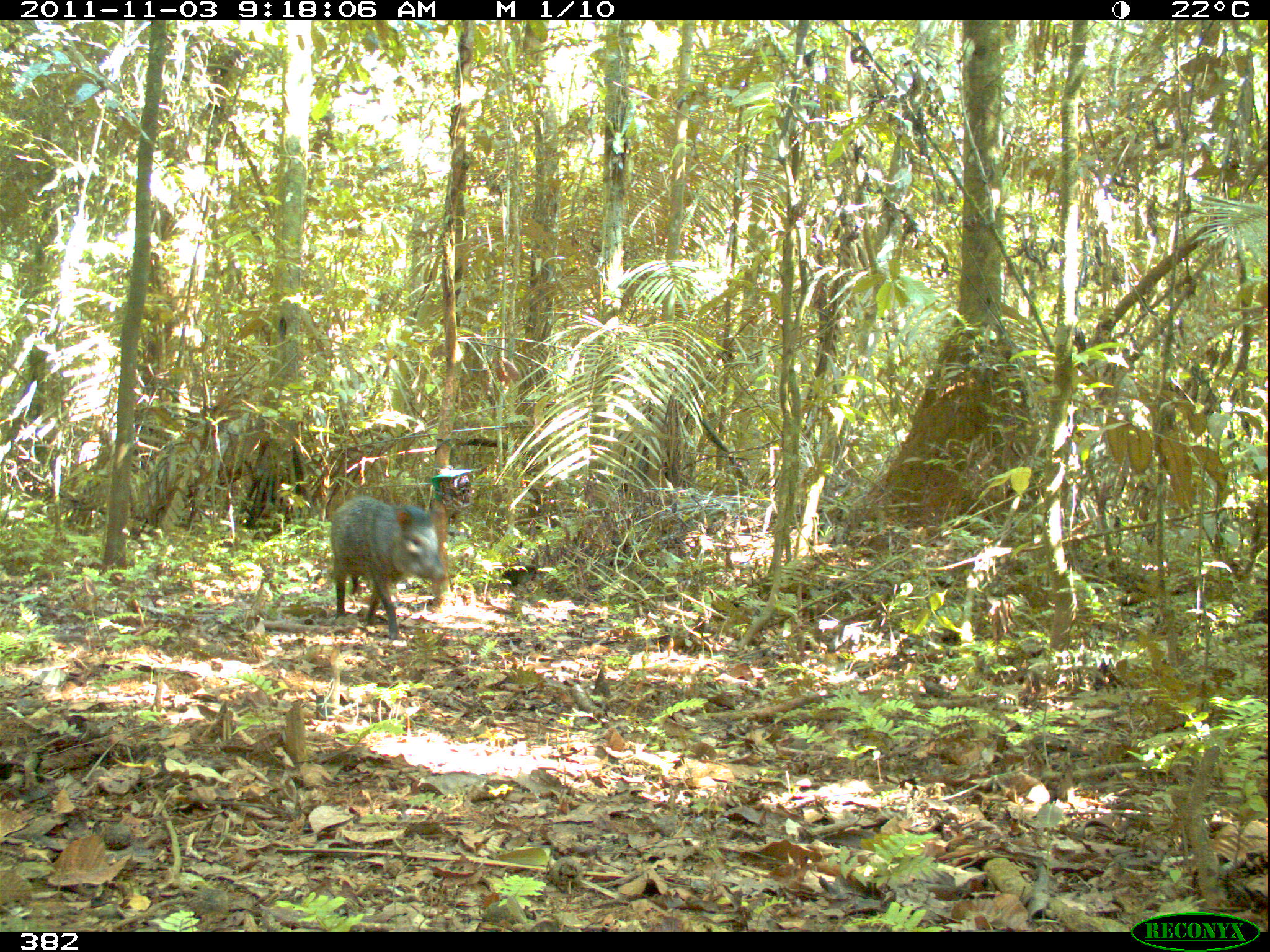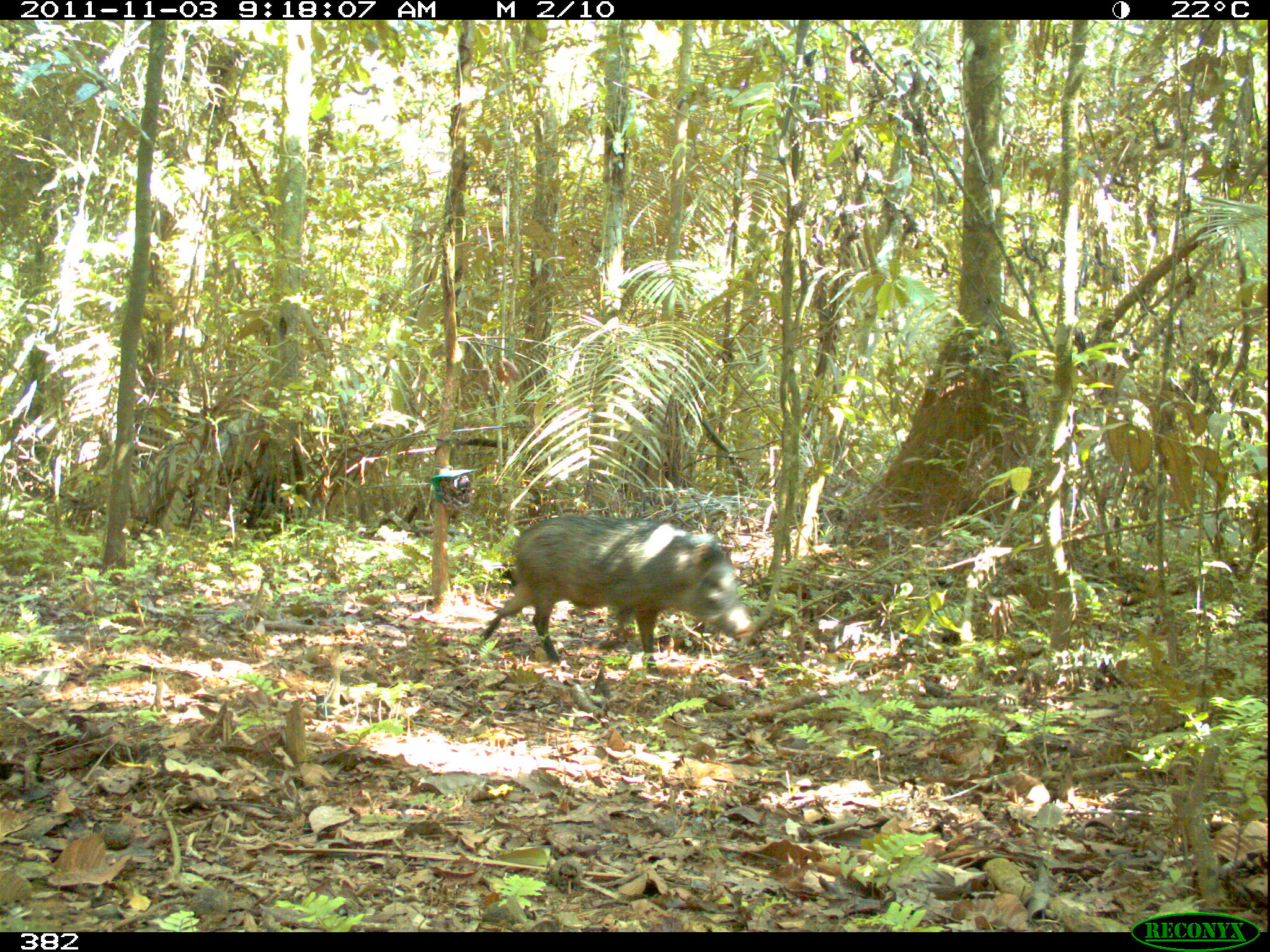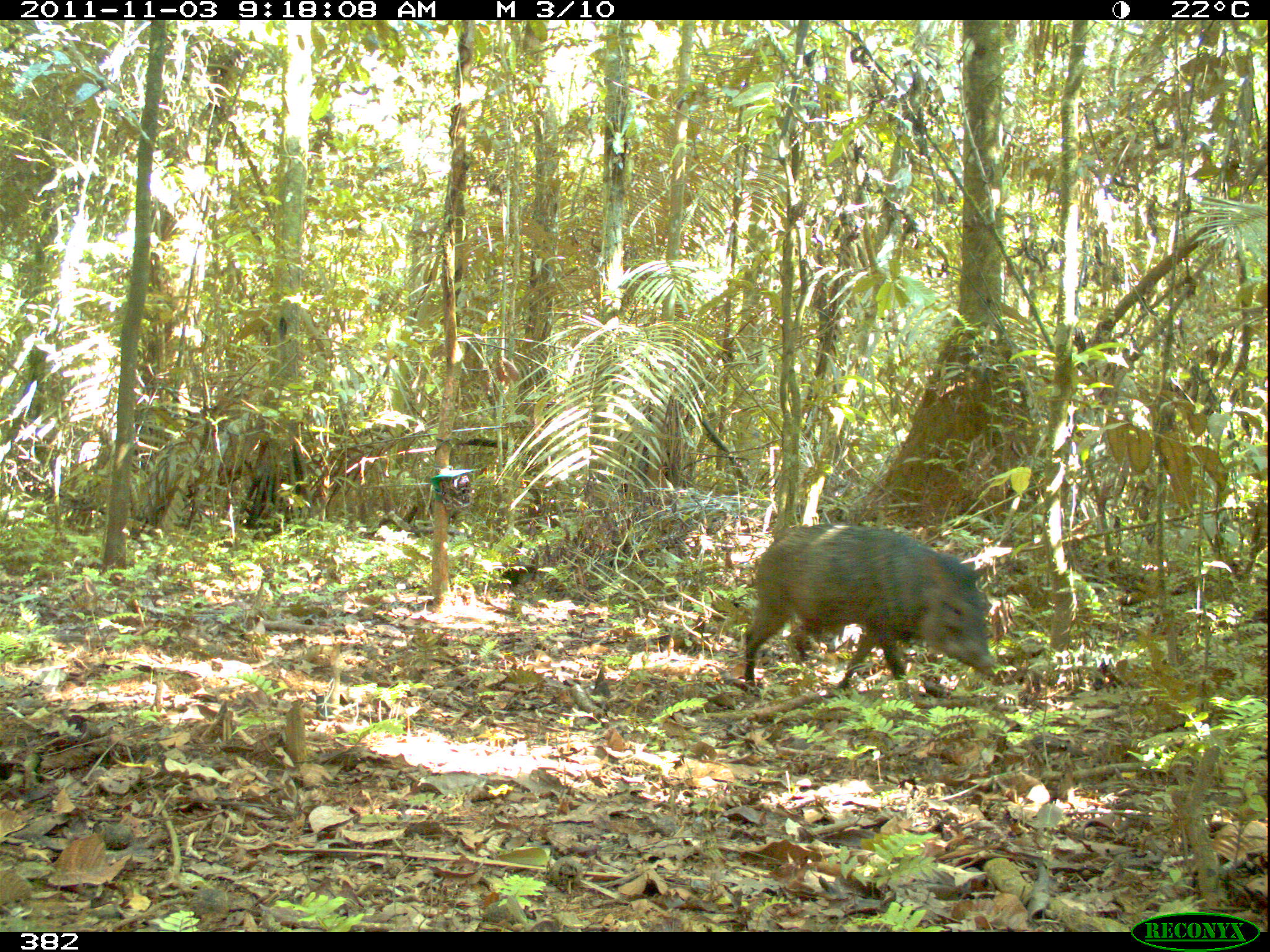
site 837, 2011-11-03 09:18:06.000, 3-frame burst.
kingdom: Animalia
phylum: Chordata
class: Mammalia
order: Artiodactyla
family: Tayassuidae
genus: Pecari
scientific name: Pecari tajacu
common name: collared peccary